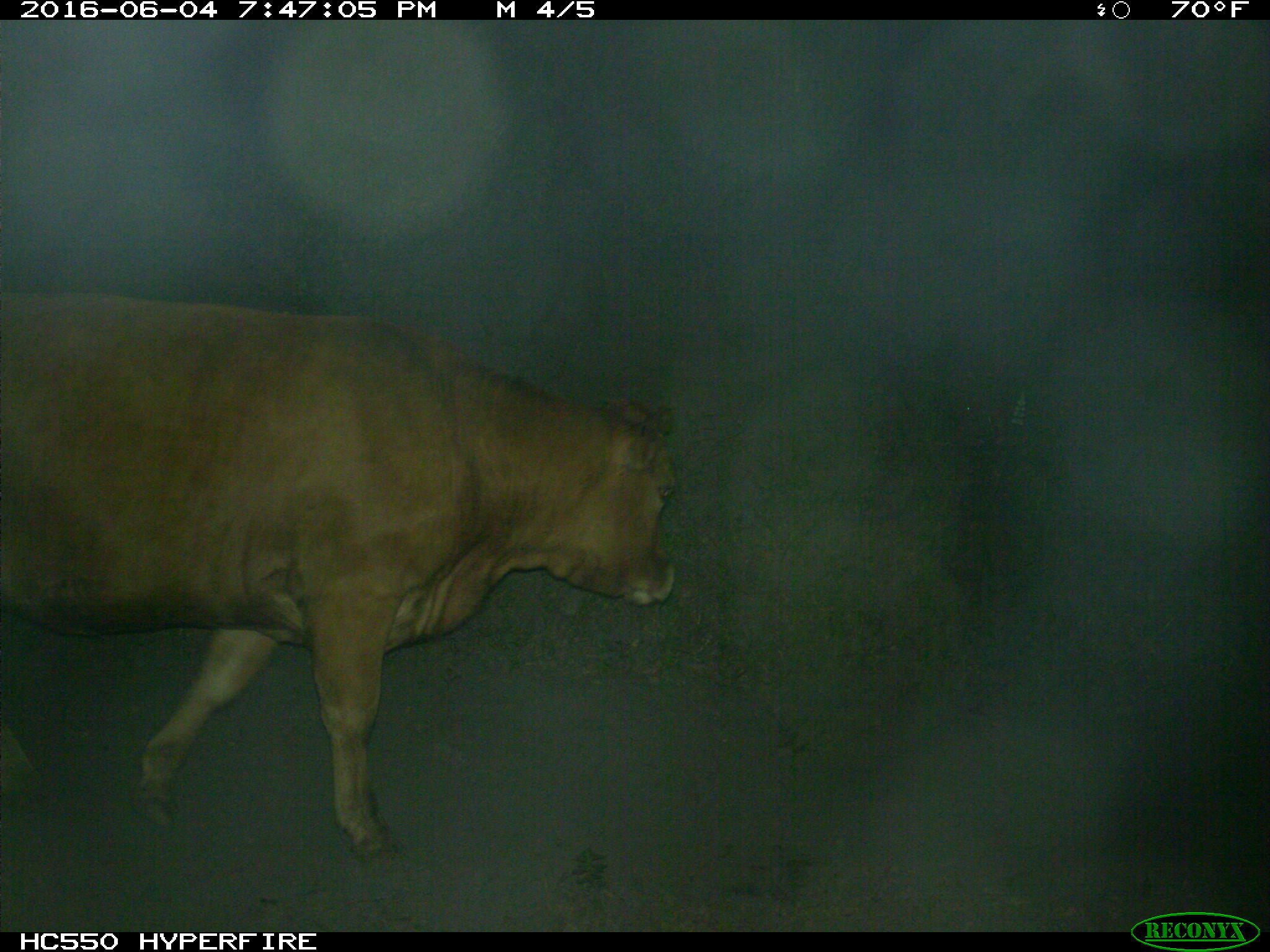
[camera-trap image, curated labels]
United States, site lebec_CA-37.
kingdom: Animalia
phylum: Chordata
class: Mammalia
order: Artiodactyla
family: Bovidae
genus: Bos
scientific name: Bos taurus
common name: domestic cow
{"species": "Bos taurus (domestic cow)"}